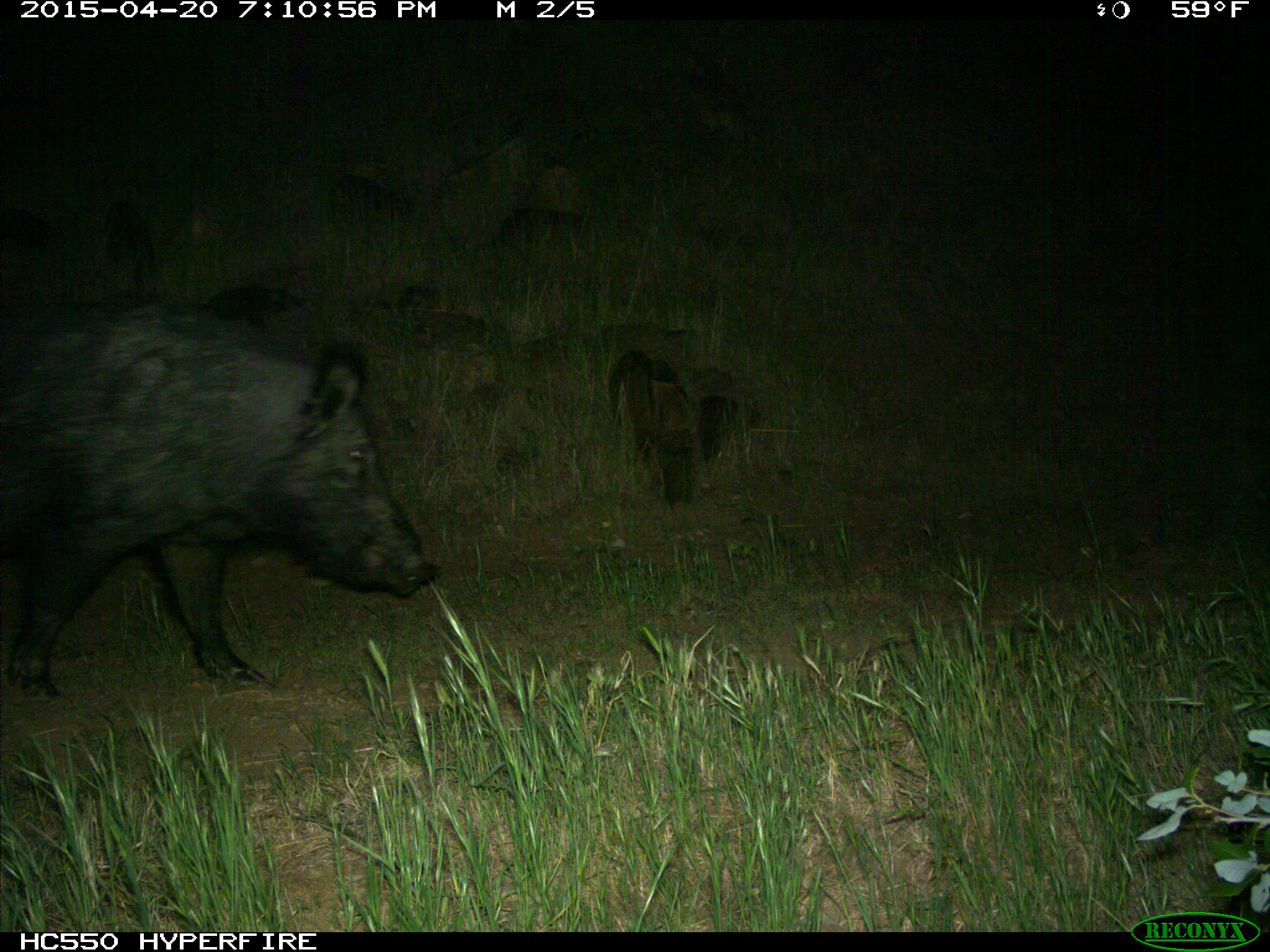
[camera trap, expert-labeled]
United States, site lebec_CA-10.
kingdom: Animalia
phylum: Chordata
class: Mammalia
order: Artiodactyla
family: Suidae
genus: Sus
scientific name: Sus scrofa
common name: wild boar